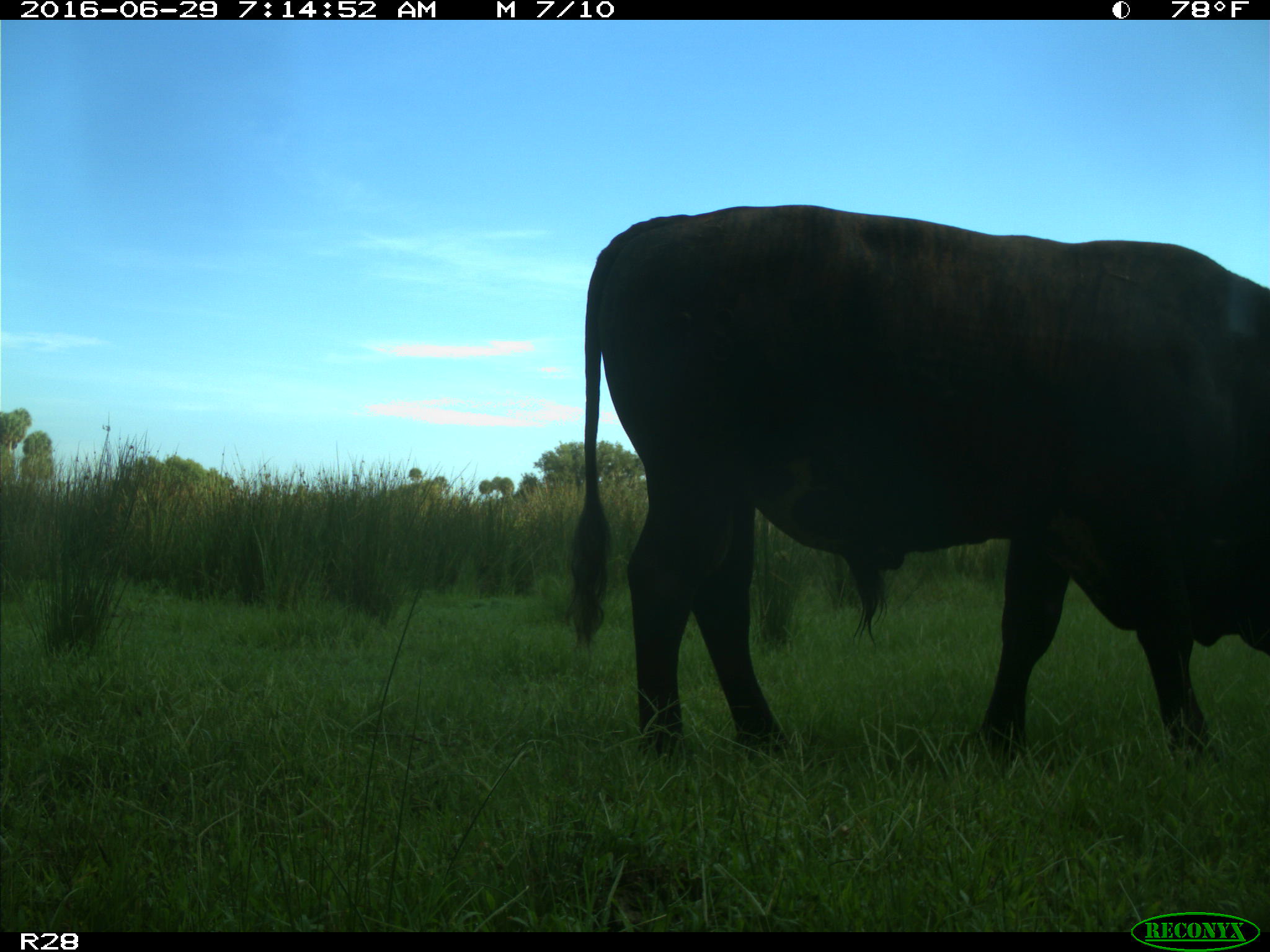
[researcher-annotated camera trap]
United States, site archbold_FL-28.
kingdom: Animalia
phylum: Chordata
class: Mammalia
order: Artiodactyla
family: Bovidae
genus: Bos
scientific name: Bos taurus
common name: domestic cow